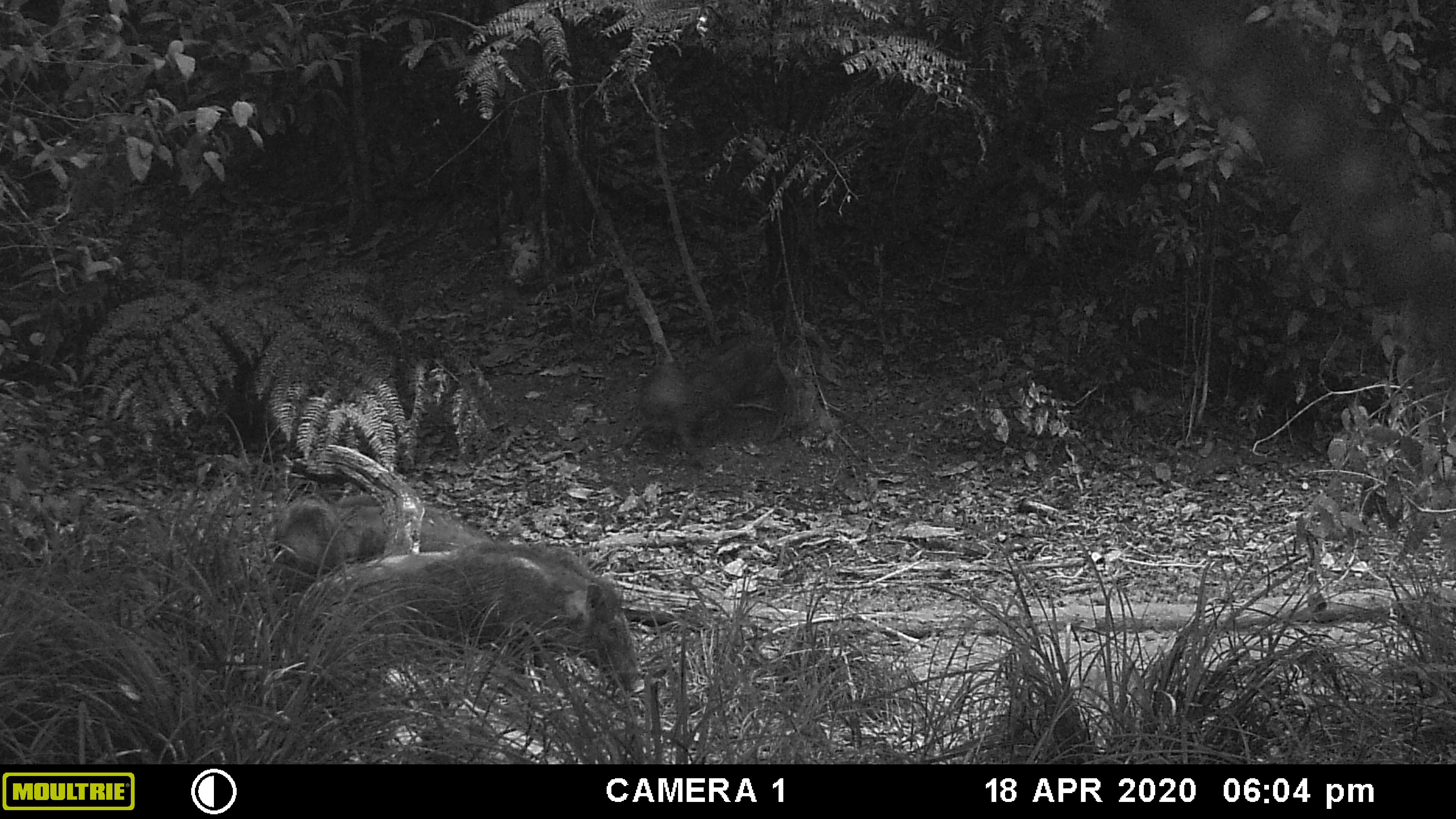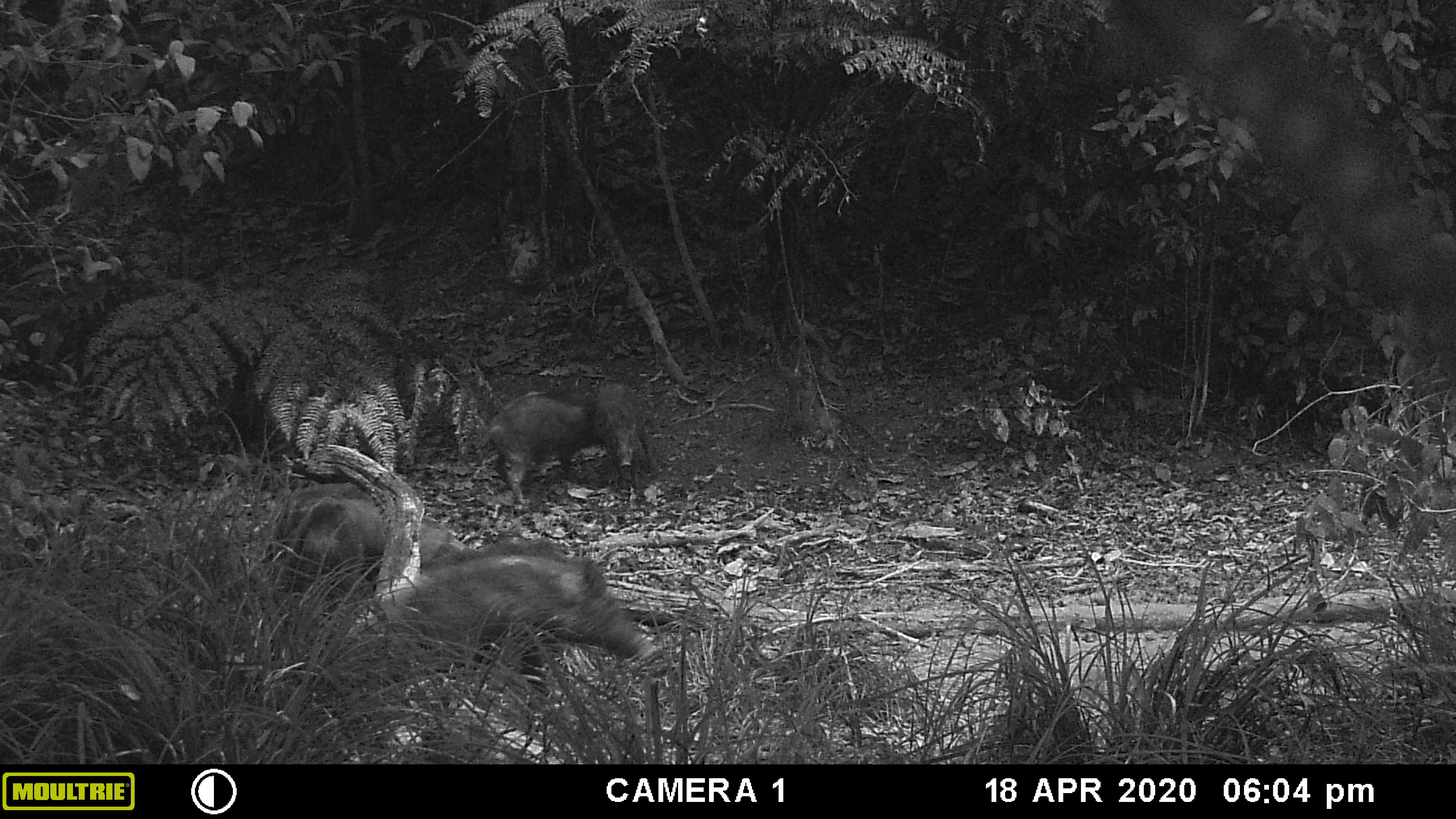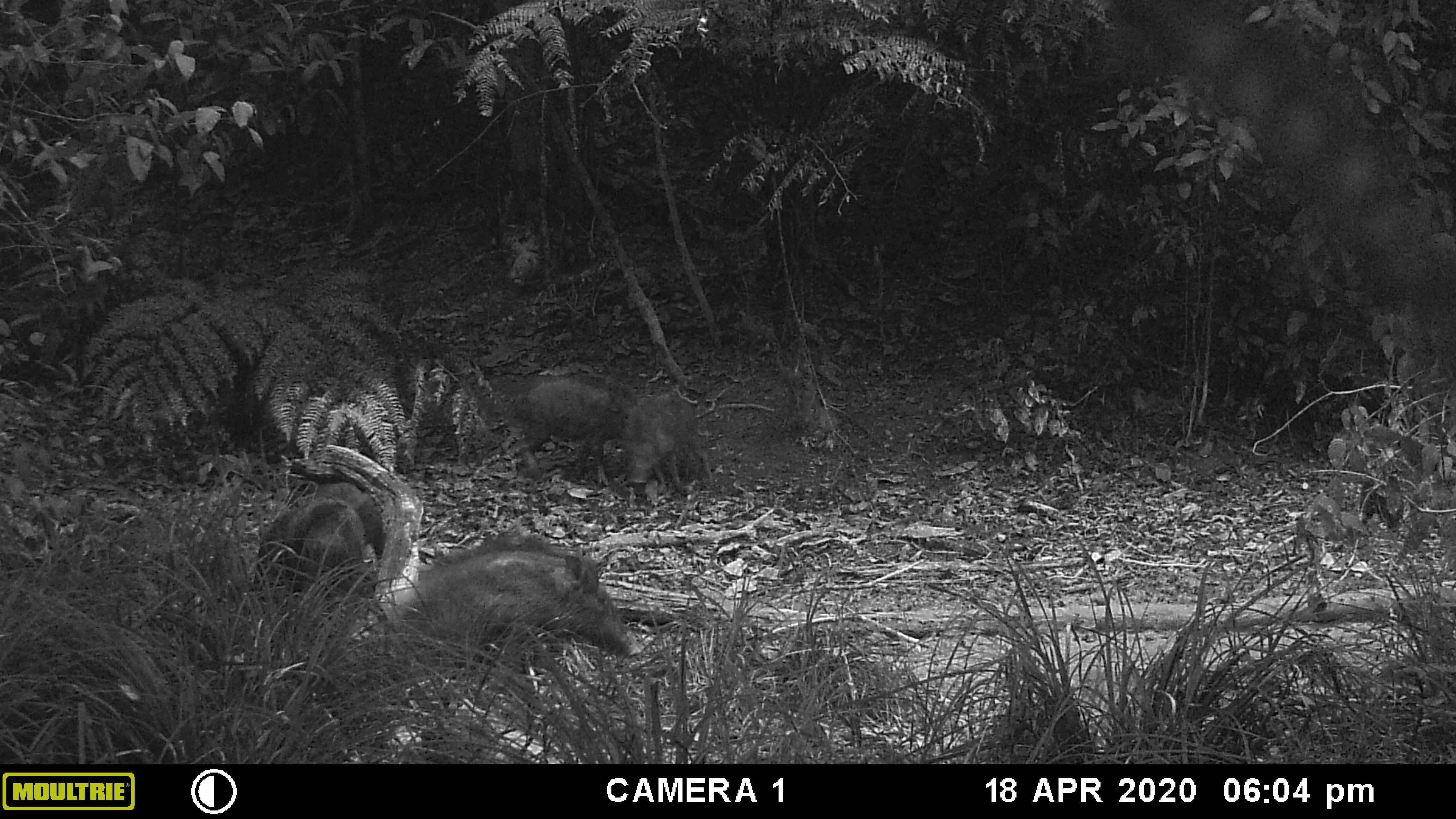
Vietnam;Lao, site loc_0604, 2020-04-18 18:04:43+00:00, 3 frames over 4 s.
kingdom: Animalia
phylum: Chordata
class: Mammalia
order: Artiodactyla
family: Suidae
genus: Sus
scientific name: Sus scrofa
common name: eurasian wild pig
Eurasian wild pig (Sus scrofa). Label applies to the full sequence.